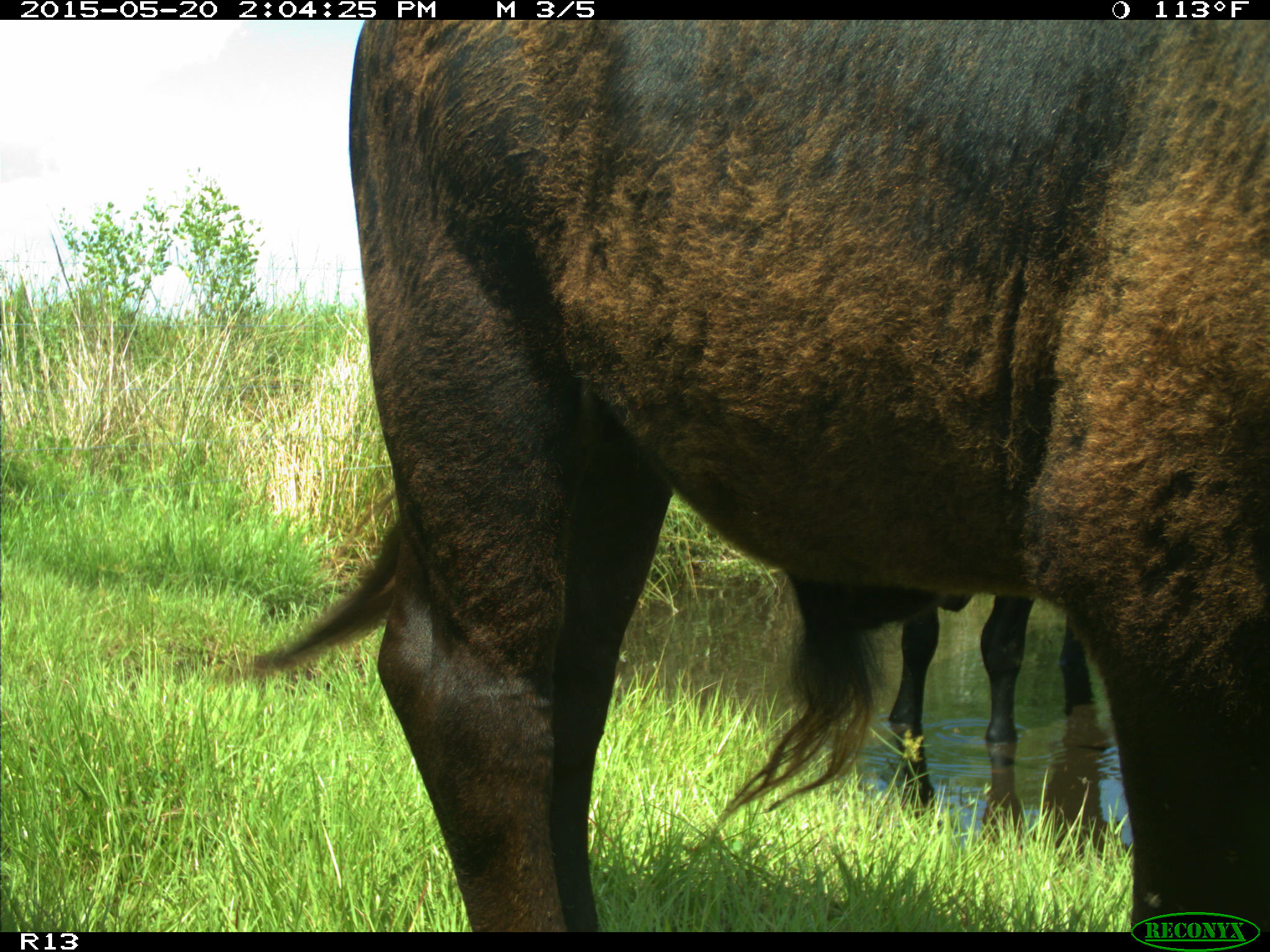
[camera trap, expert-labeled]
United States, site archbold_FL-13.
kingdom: Animalia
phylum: Chordata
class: Mammalia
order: Artiodactyla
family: Bovidae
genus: Bos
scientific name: Bos taurus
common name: domestic cow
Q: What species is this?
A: Bos taurus (domestic cow).